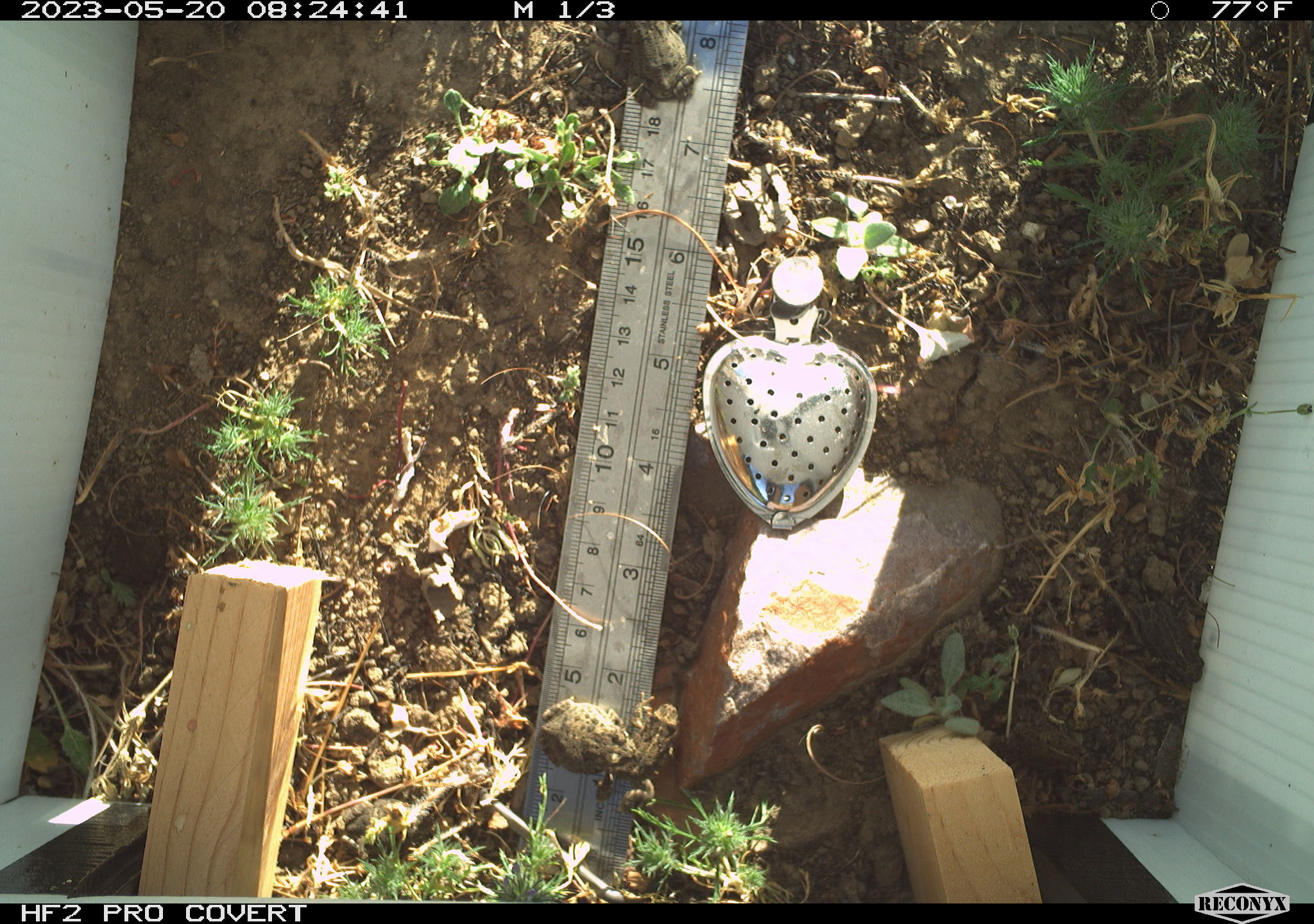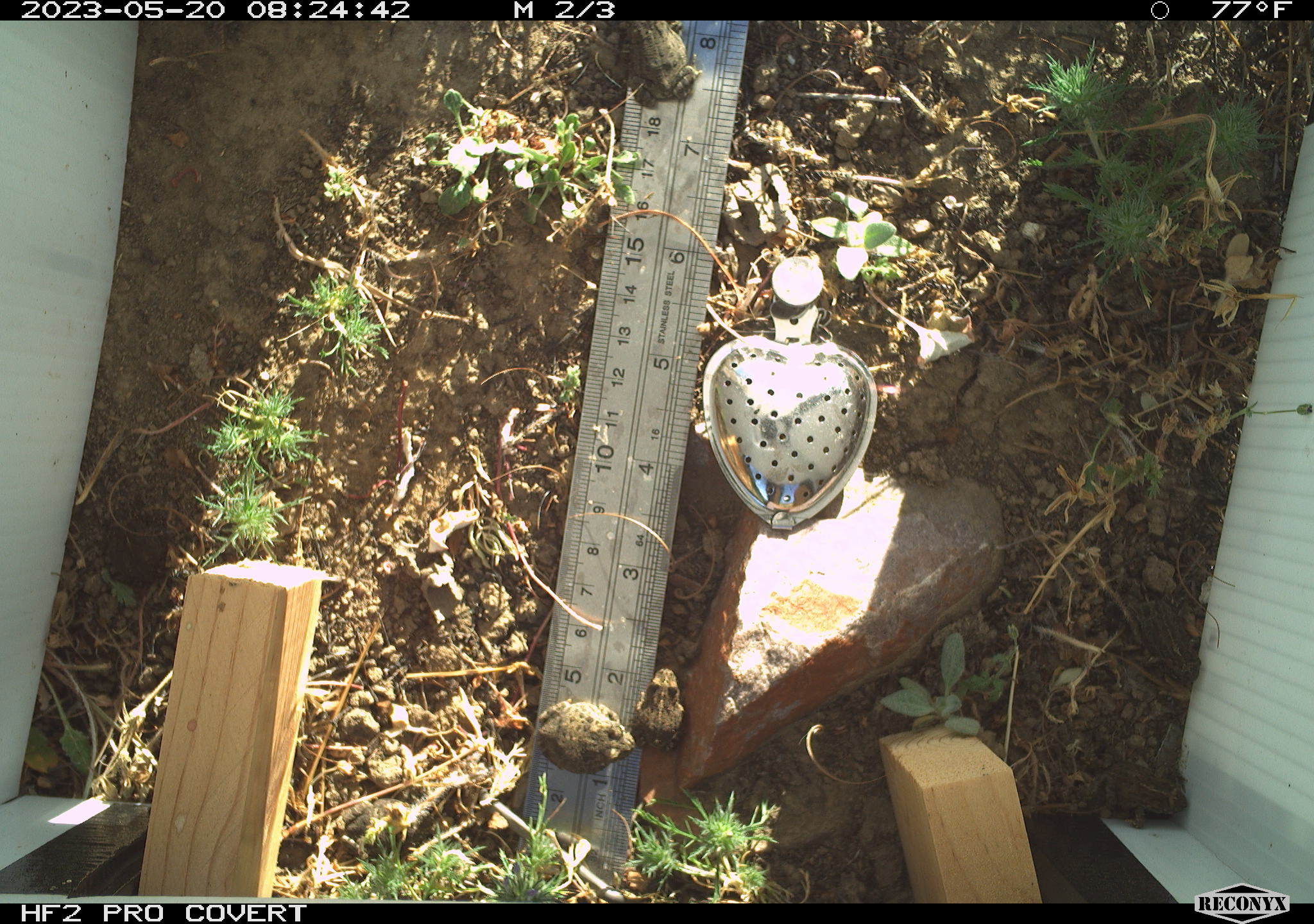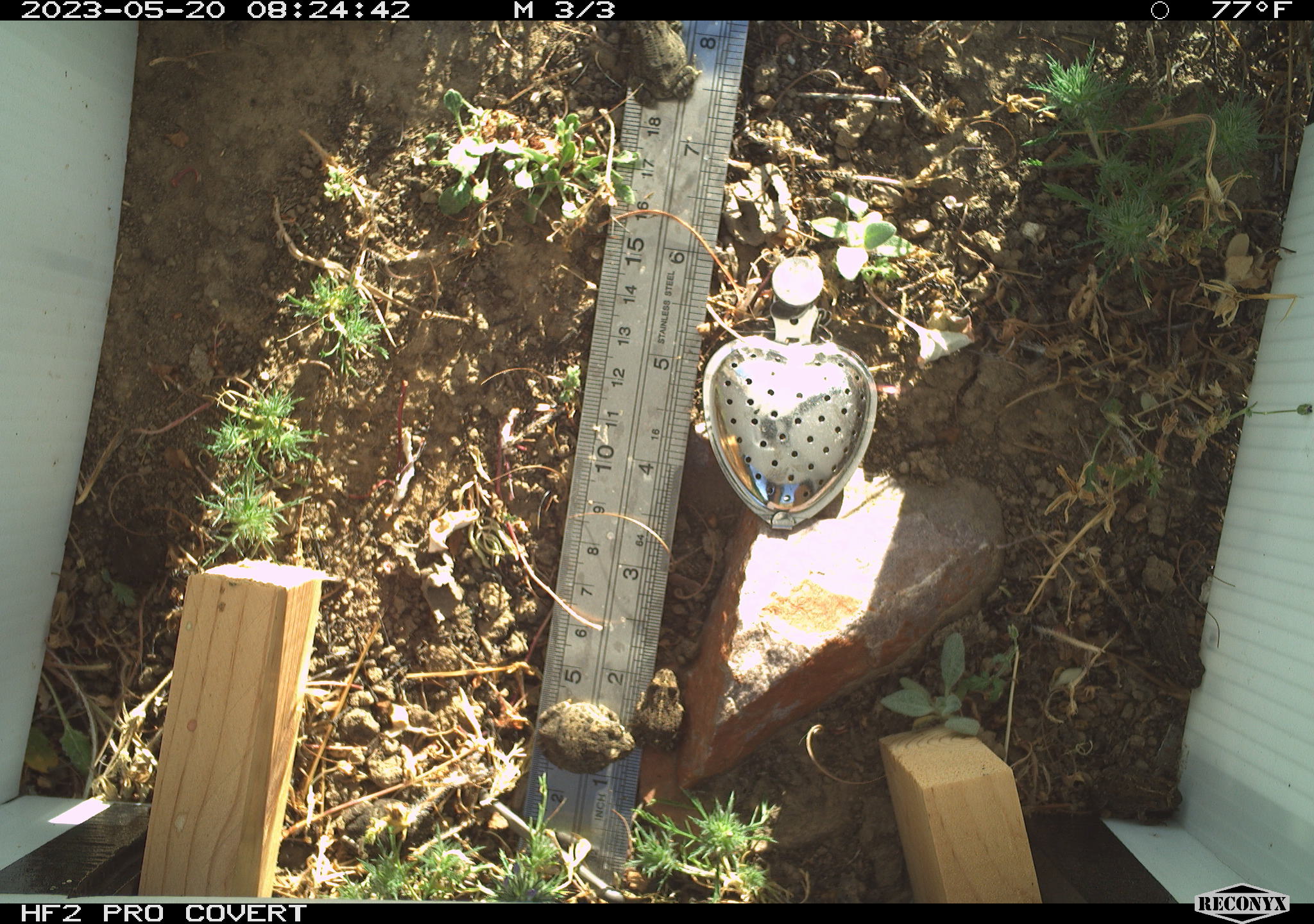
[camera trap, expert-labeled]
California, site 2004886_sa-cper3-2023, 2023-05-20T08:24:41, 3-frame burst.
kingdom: Animalia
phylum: Chordata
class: Amphibia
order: Anura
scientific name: Anura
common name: frogs